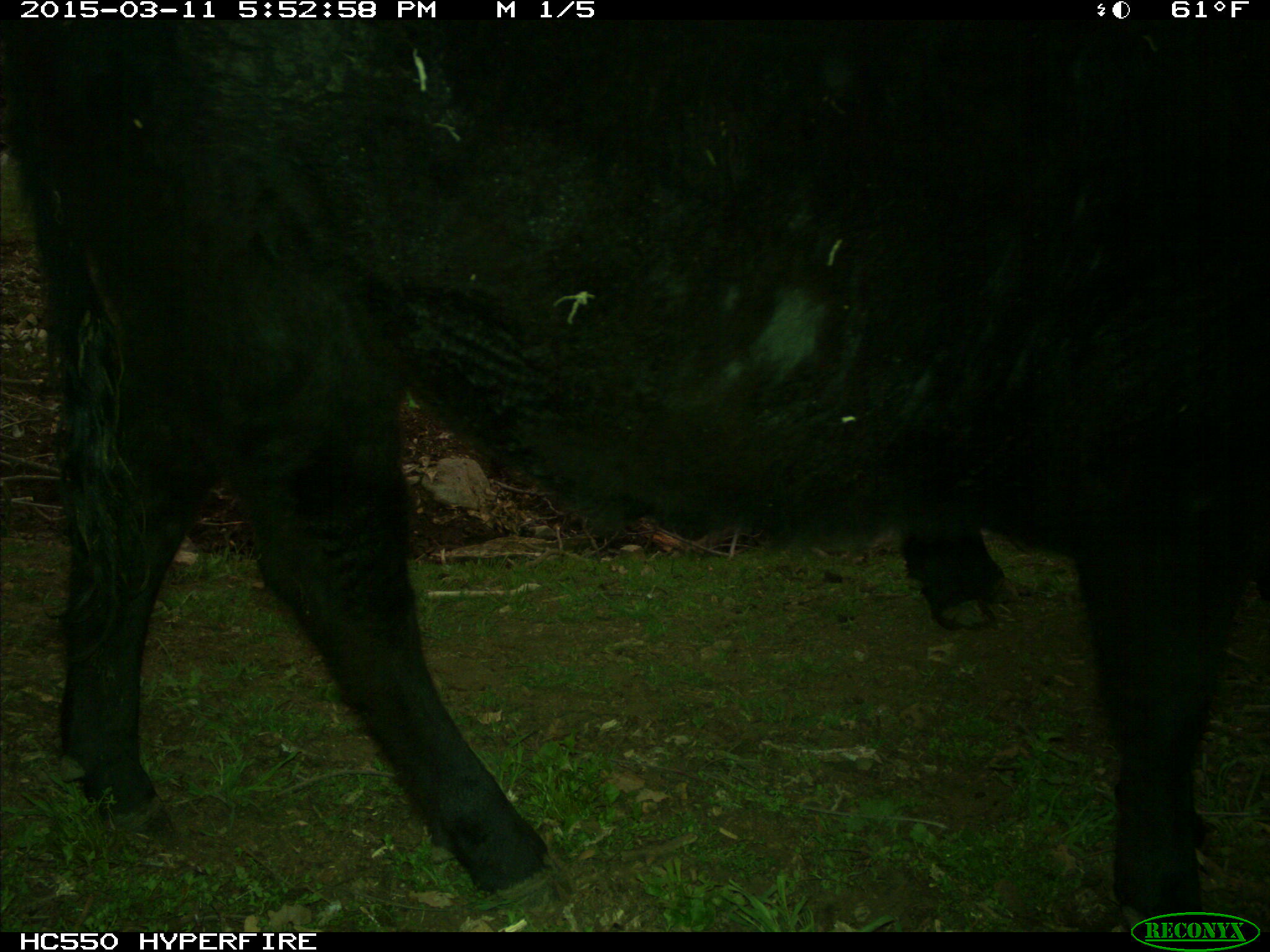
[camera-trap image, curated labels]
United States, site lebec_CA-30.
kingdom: Animalia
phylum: Chordata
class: Mammalia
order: Artiodactyla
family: Bovidae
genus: Bos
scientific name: Bos taurus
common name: domestic cow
Bos taurus (domestic cow).